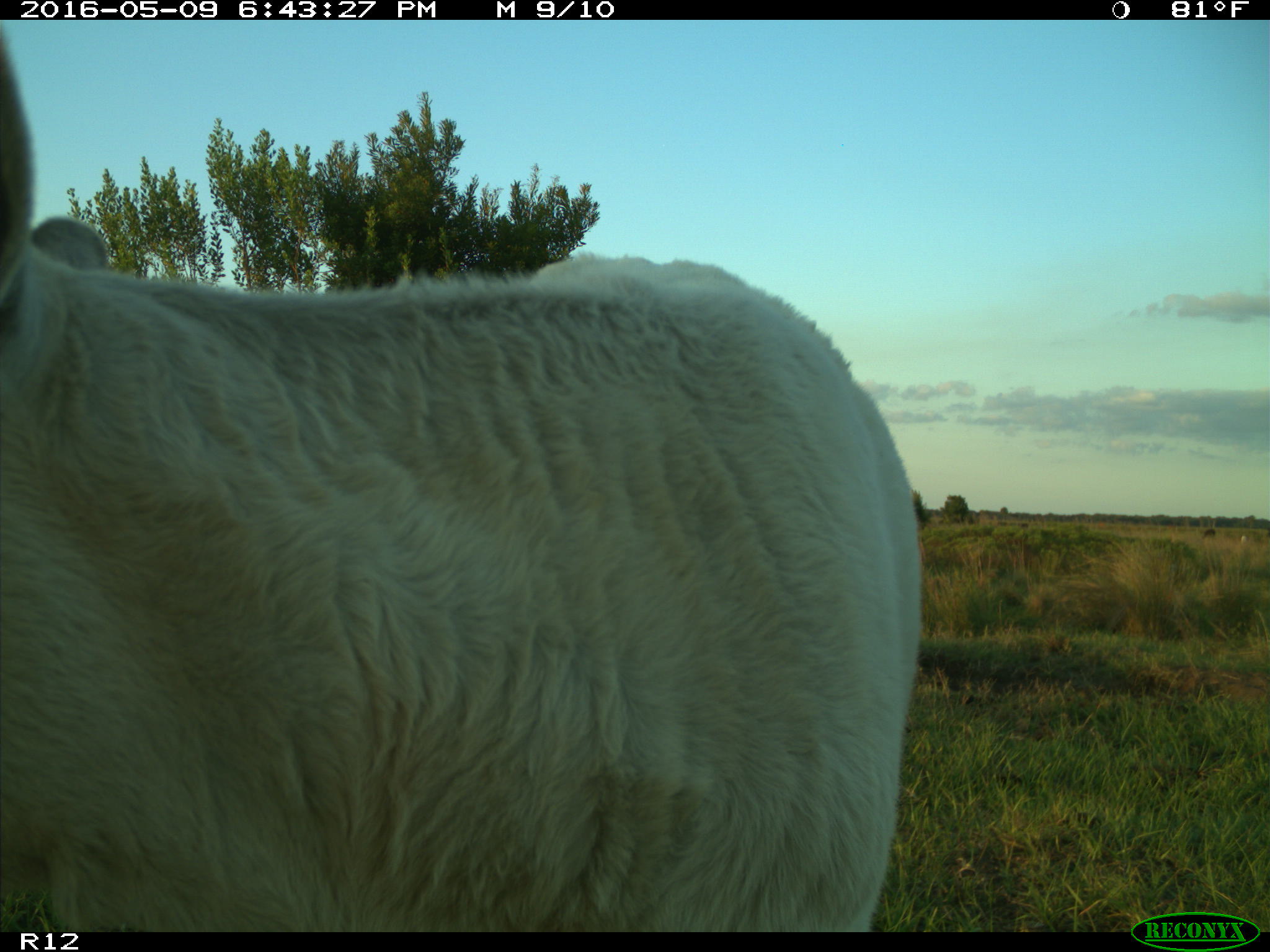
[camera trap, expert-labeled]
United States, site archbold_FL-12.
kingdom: Animalia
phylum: Chordata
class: Mammalia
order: Artiodactyla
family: Bovidae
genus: Bos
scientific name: Bos taurus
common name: domestic cow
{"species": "Bos taurus (domestic cow)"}